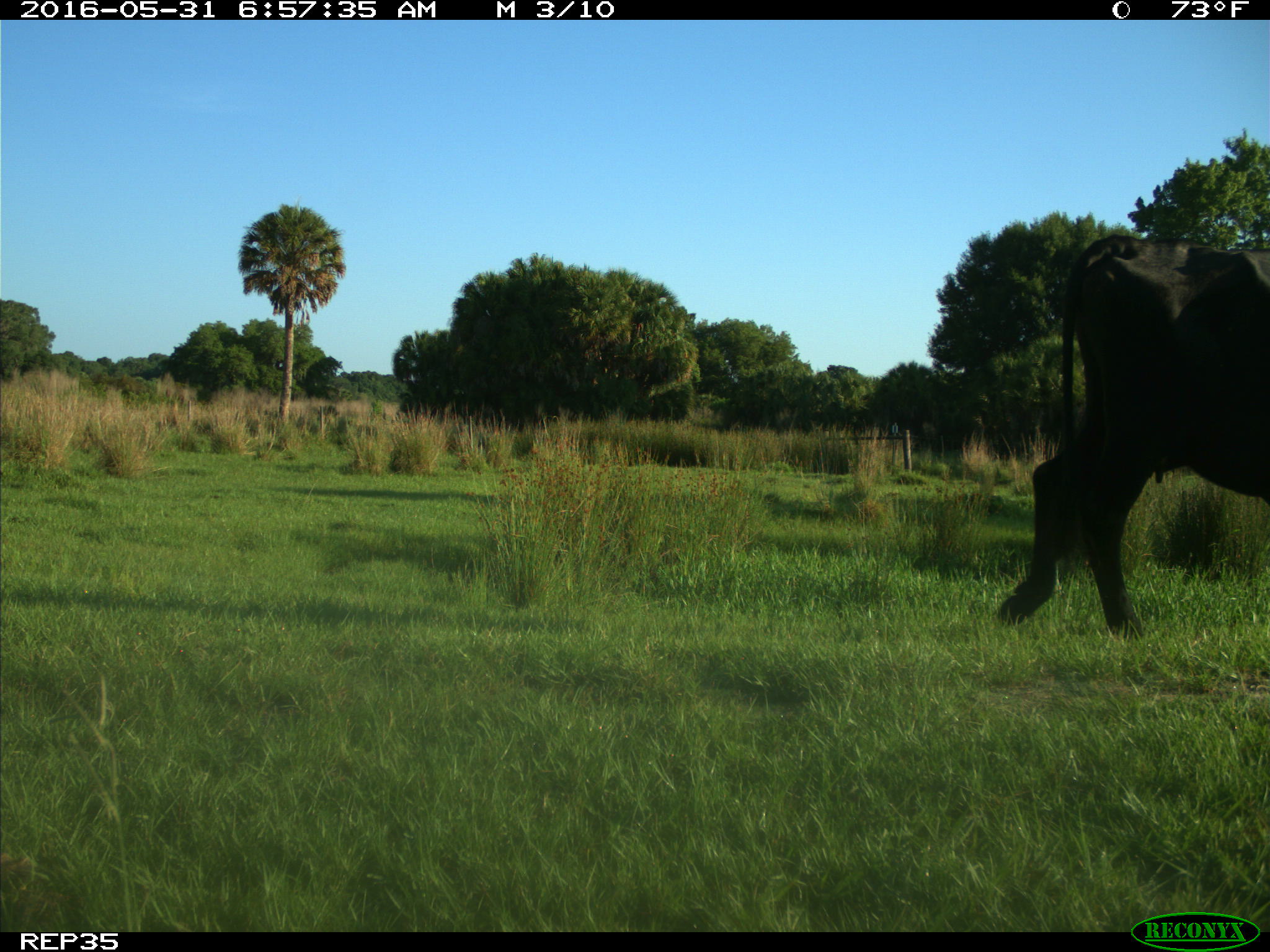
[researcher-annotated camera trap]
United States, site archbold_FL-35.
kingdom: Animalia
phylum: Chordata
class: Mammalia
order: Artiodactyla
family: Bovidae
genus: Bos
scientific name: Bos taurus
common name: domestic cow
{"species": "Bos taurus (domestic cow)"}